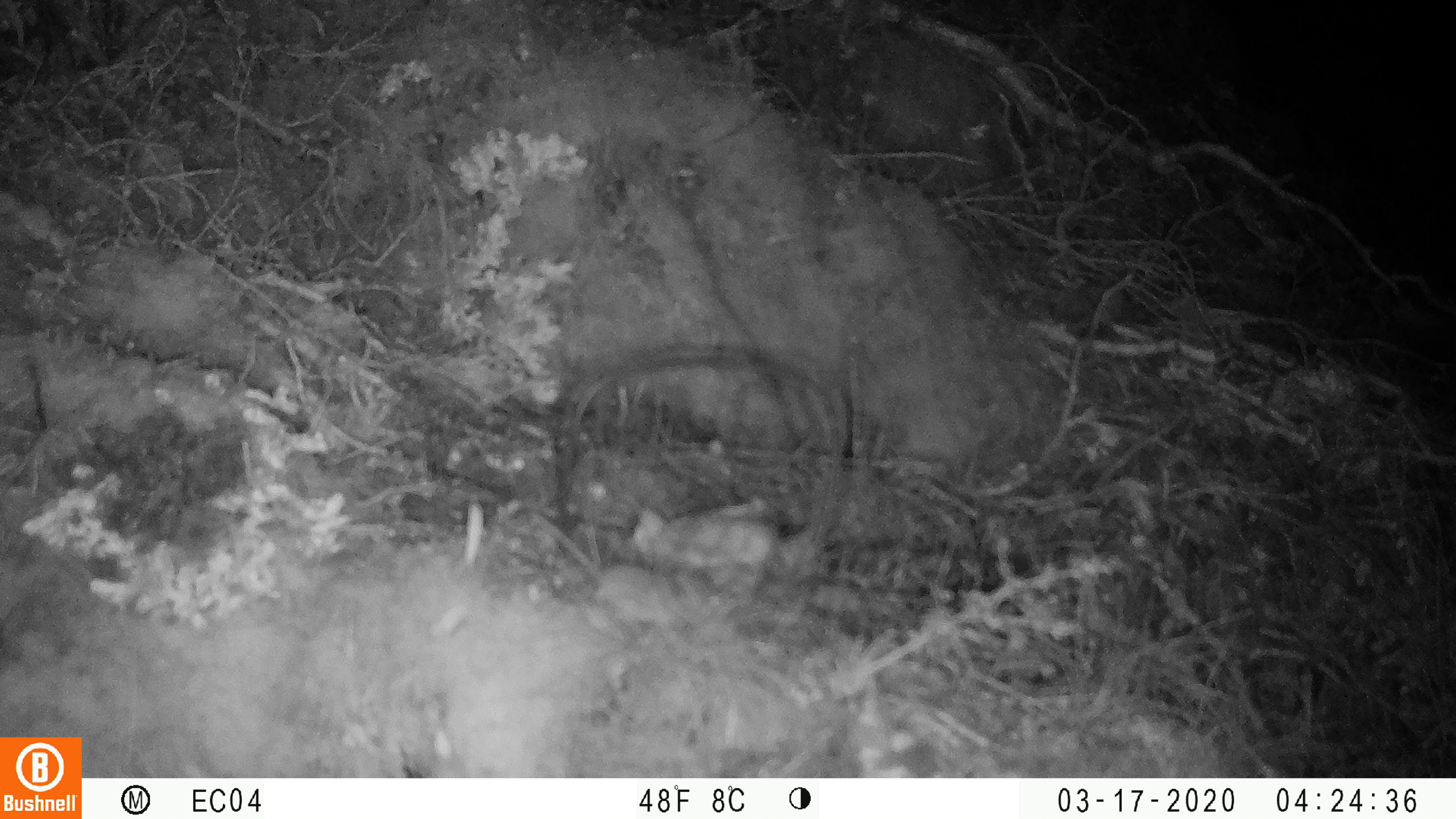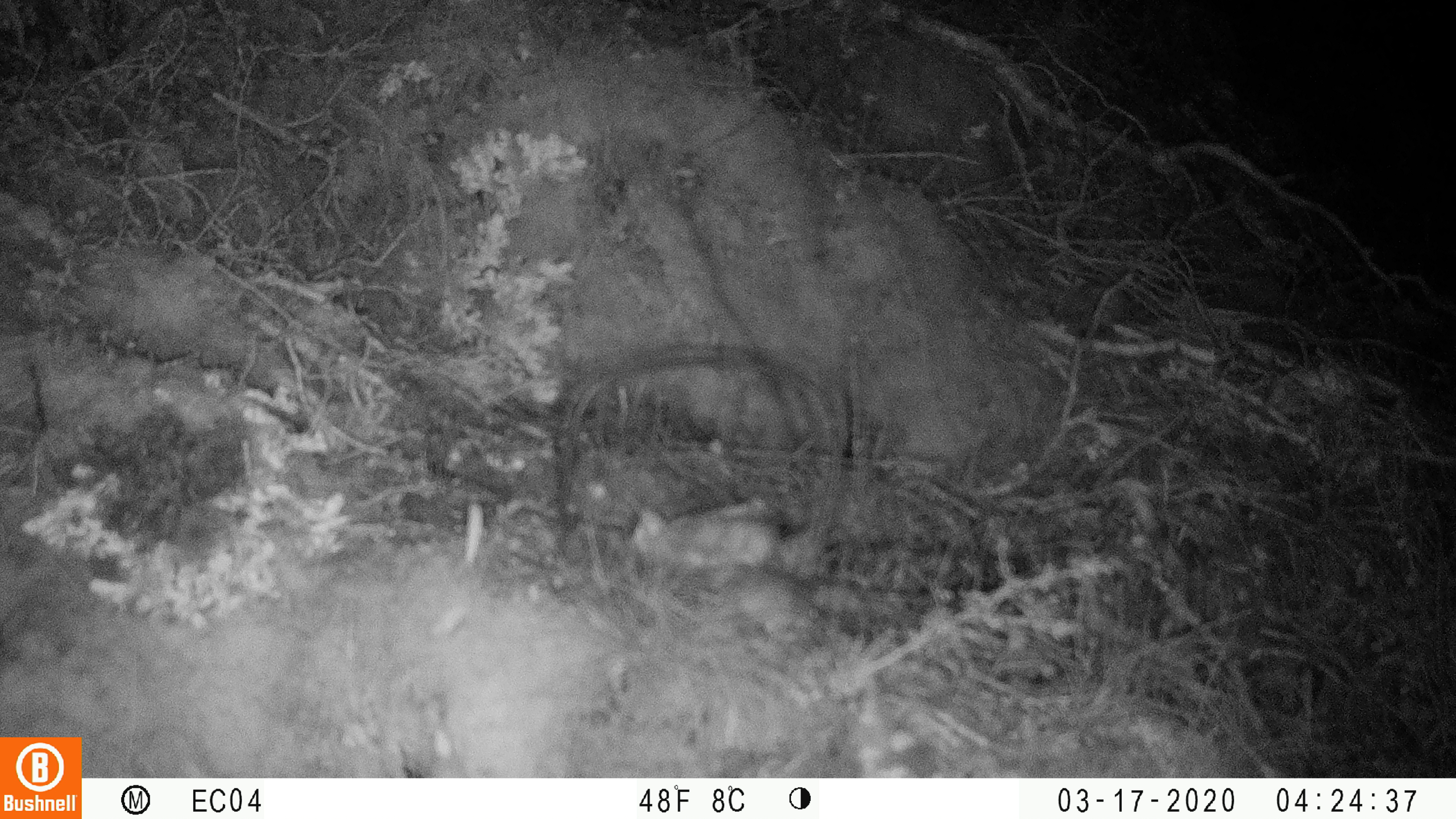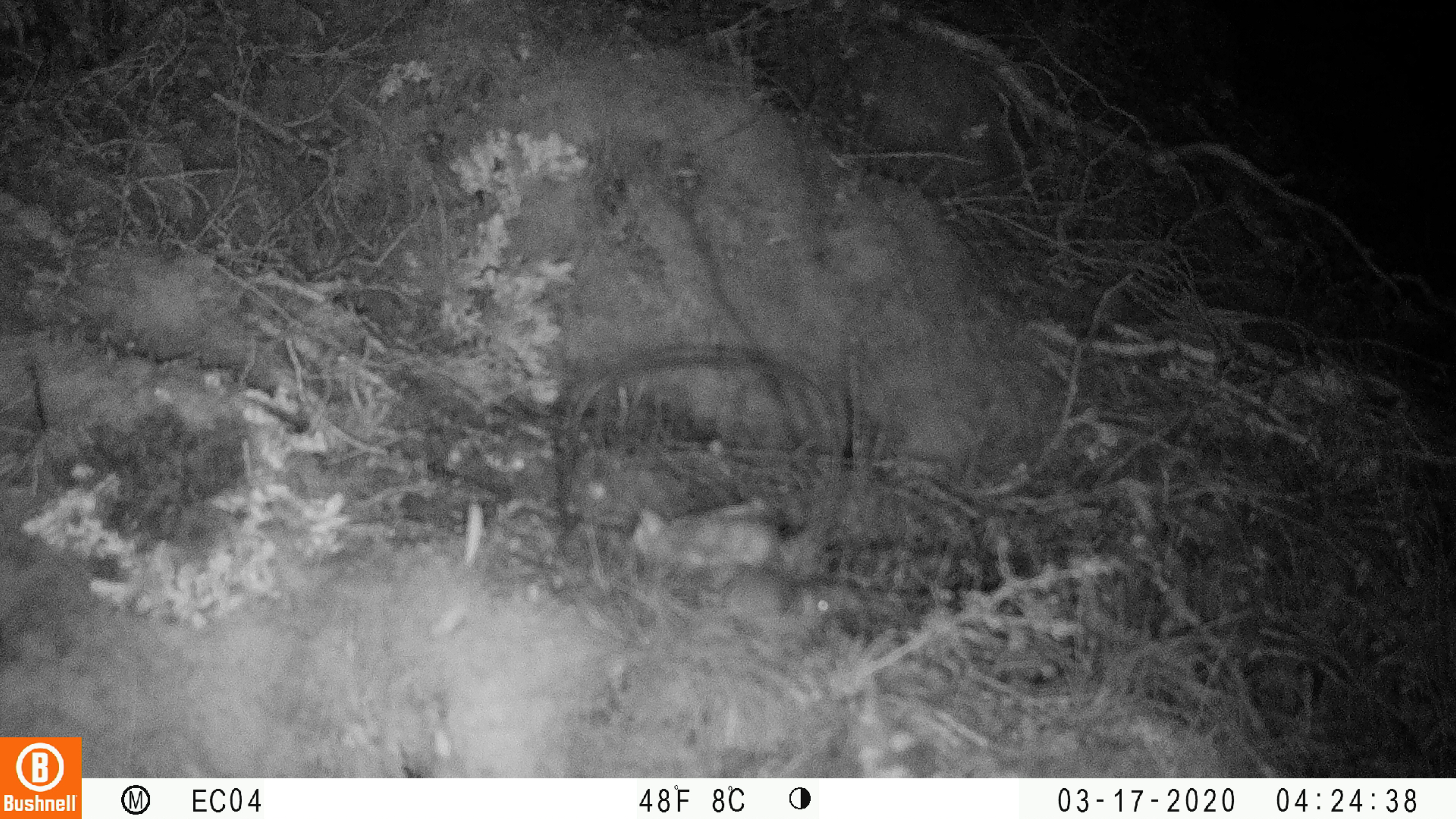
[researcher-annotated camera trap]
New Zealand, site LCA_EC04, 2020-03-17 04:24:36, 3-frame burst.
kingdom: Animalia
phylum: Chordata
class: Mammalia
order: Rodentia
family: Muridae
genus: Mus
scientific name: Mus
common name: mouse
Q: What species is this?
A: Mouse (Mus).